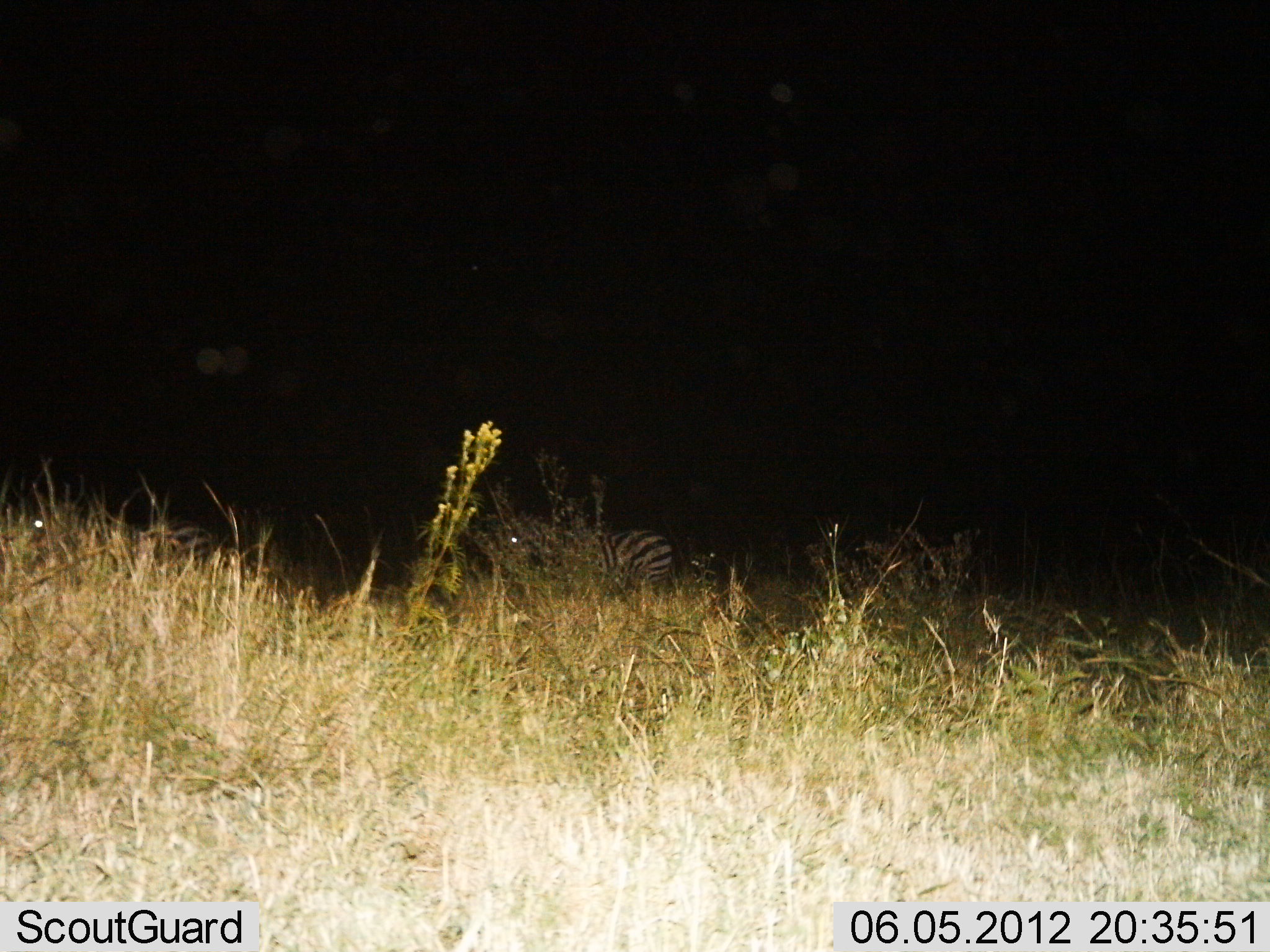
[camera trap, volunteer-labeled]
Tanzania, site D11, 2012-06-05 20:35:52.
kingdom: Animalia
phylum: Chordata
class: Mammalia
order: Perissodactyla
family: Equidae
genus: Equus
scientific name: Equus quagga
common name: plains zebra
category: zebra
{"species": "zebra (plains zebra) (Equus quagga)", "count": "1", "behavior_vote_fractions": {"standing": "90%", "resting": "0%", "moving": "10%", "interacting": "0%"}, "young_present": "0%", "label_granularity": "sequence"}